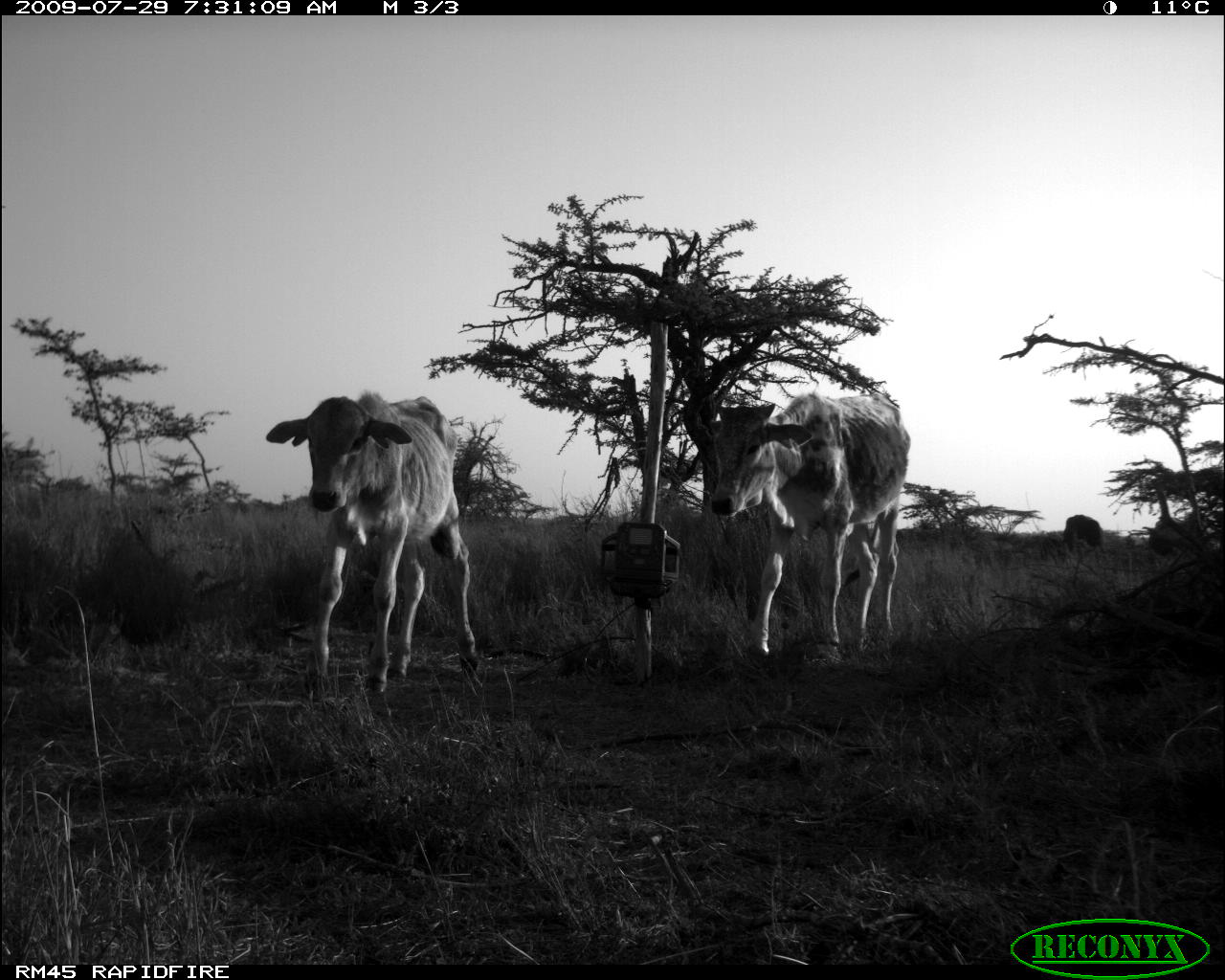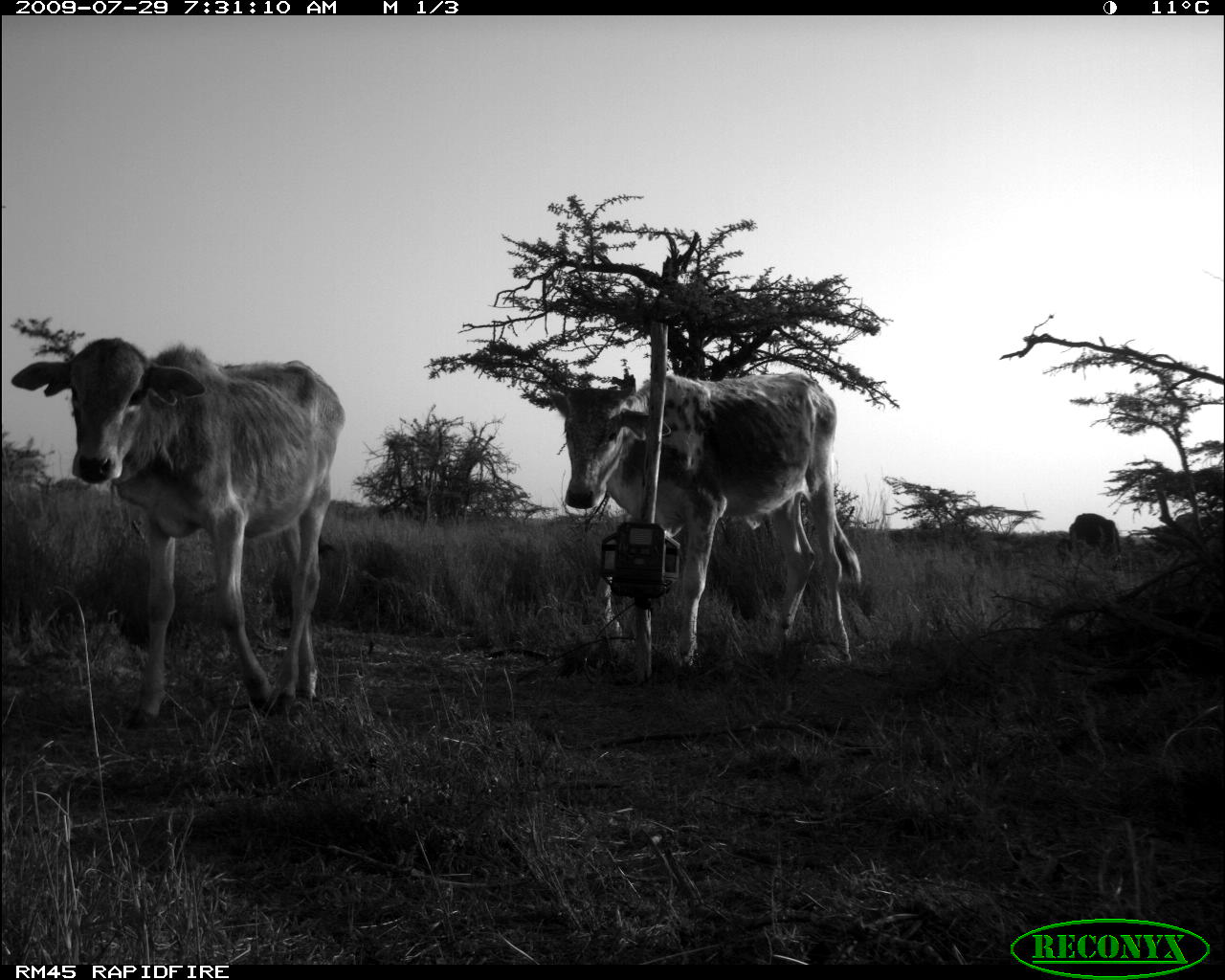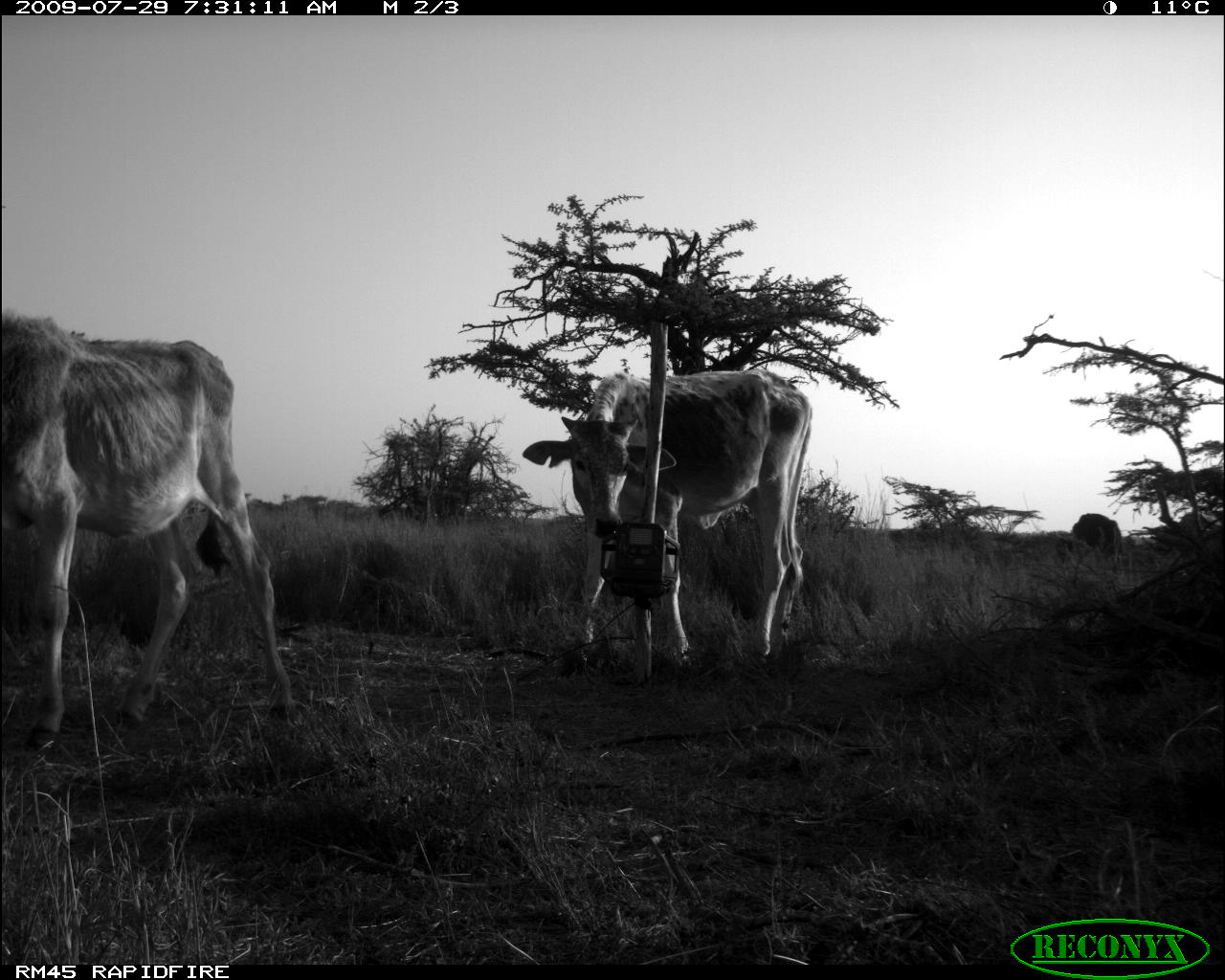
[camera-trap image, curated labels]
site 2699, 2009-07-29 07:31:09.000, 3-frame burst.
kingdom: Animalia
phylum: Chordata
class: Mammalia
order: Artiodactyla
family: Bovidae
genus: Bos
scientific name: Bos taurus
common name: domestic cattle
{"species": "Bos taurus (domestic cattle)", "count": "4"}